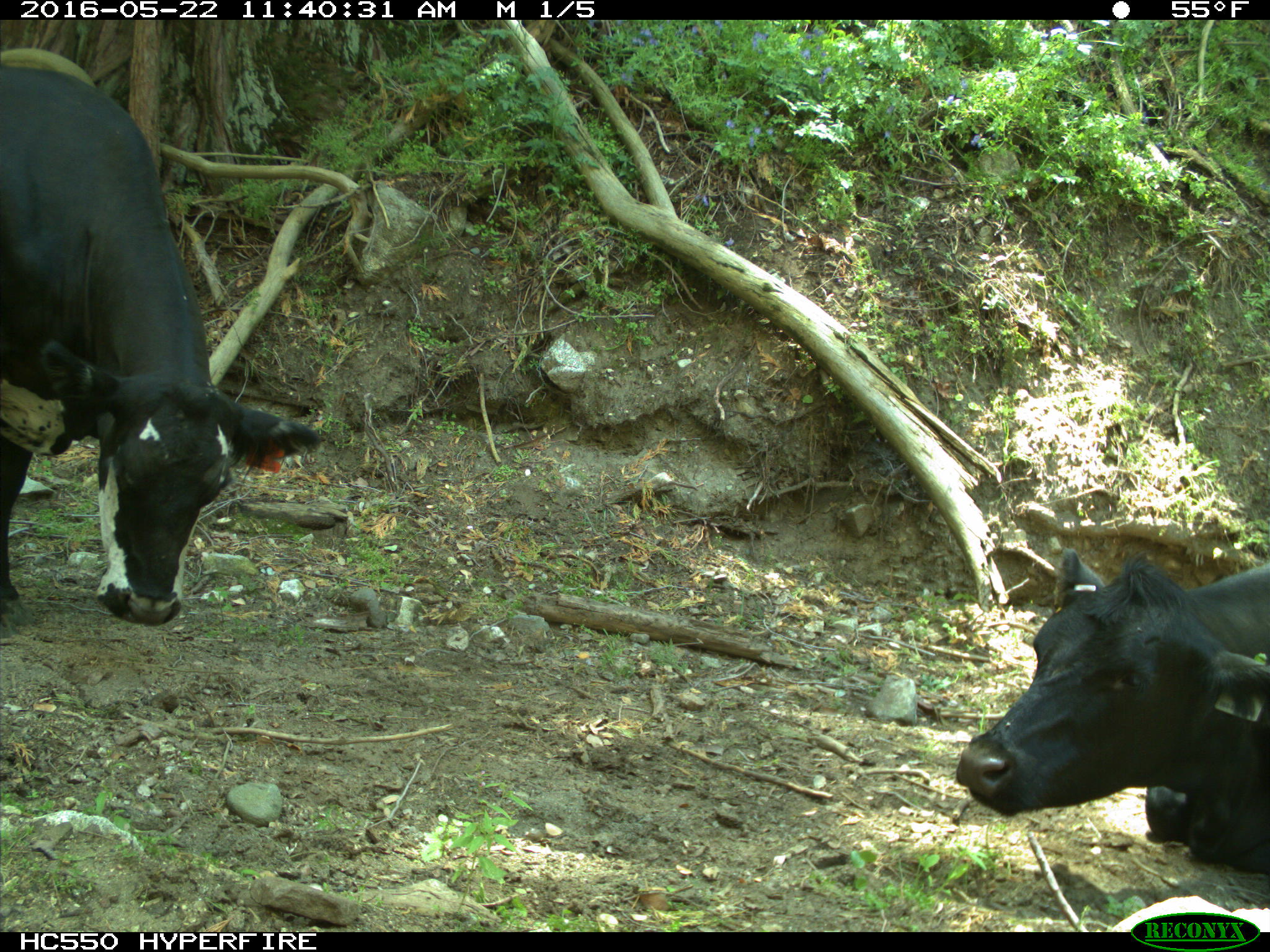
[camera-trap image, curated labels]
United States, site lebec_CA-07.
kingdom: Animalia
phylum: Chordata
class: Mammalia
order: Artiodactyla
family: Bovidae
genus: Bos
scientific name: Bos taurus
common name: domestic cow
Bos taurus (domestic cow).